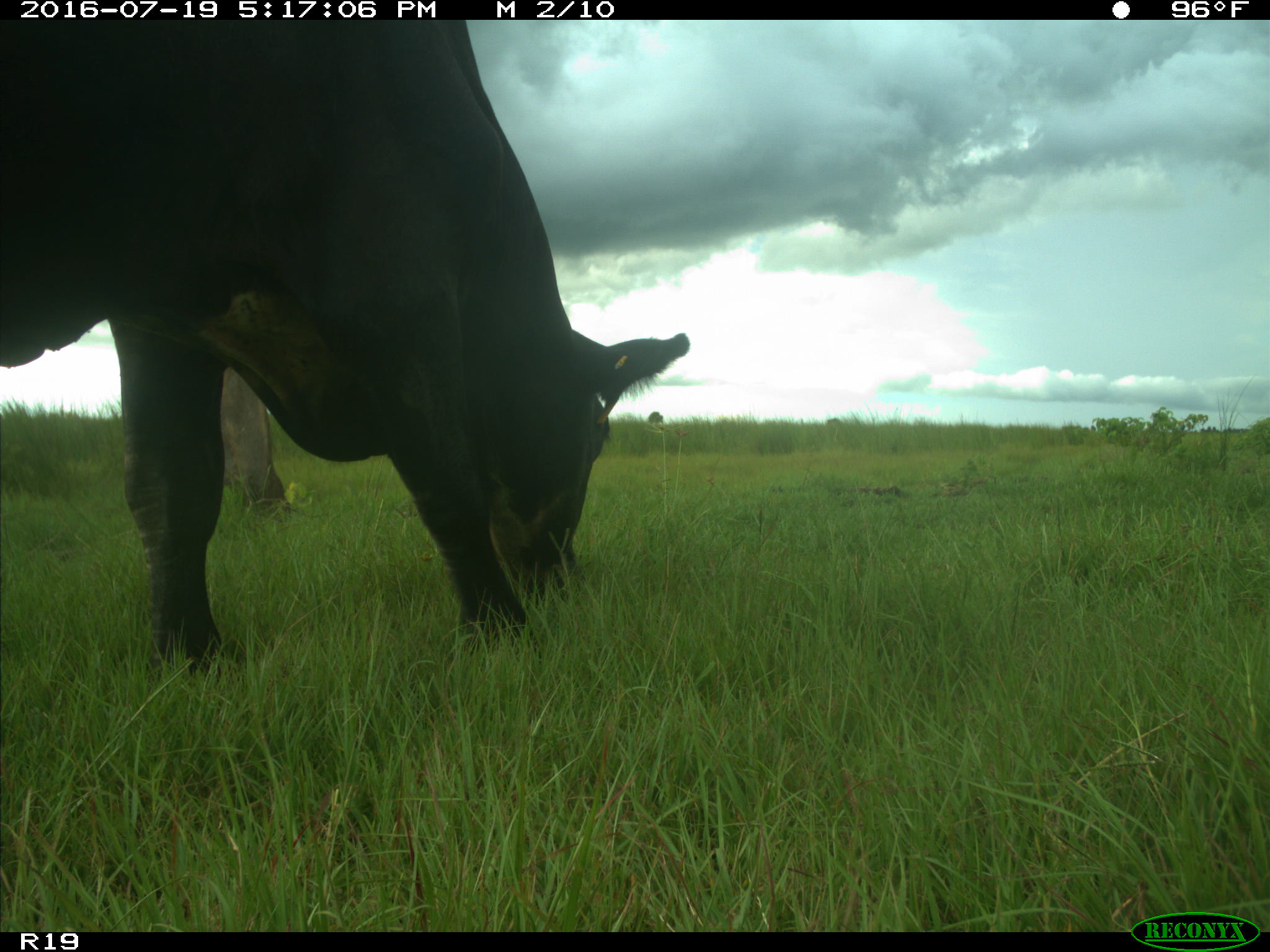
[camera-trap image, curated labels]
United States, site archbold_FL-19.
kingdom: Animalia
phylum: Chordata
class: Mammalia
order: Artiodactyla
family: Bovidae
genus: Bos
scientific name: Bos taurus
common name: domestic cow